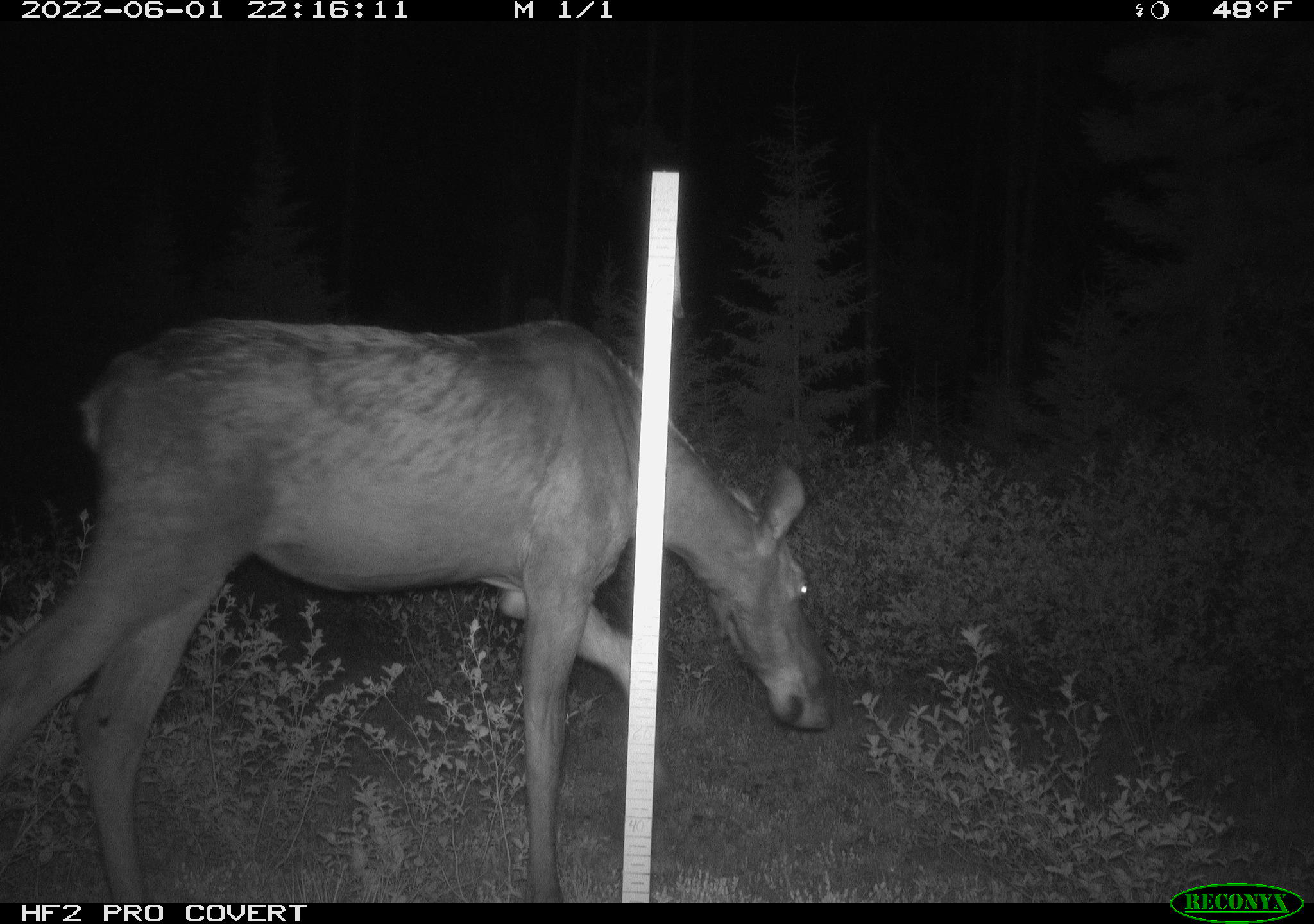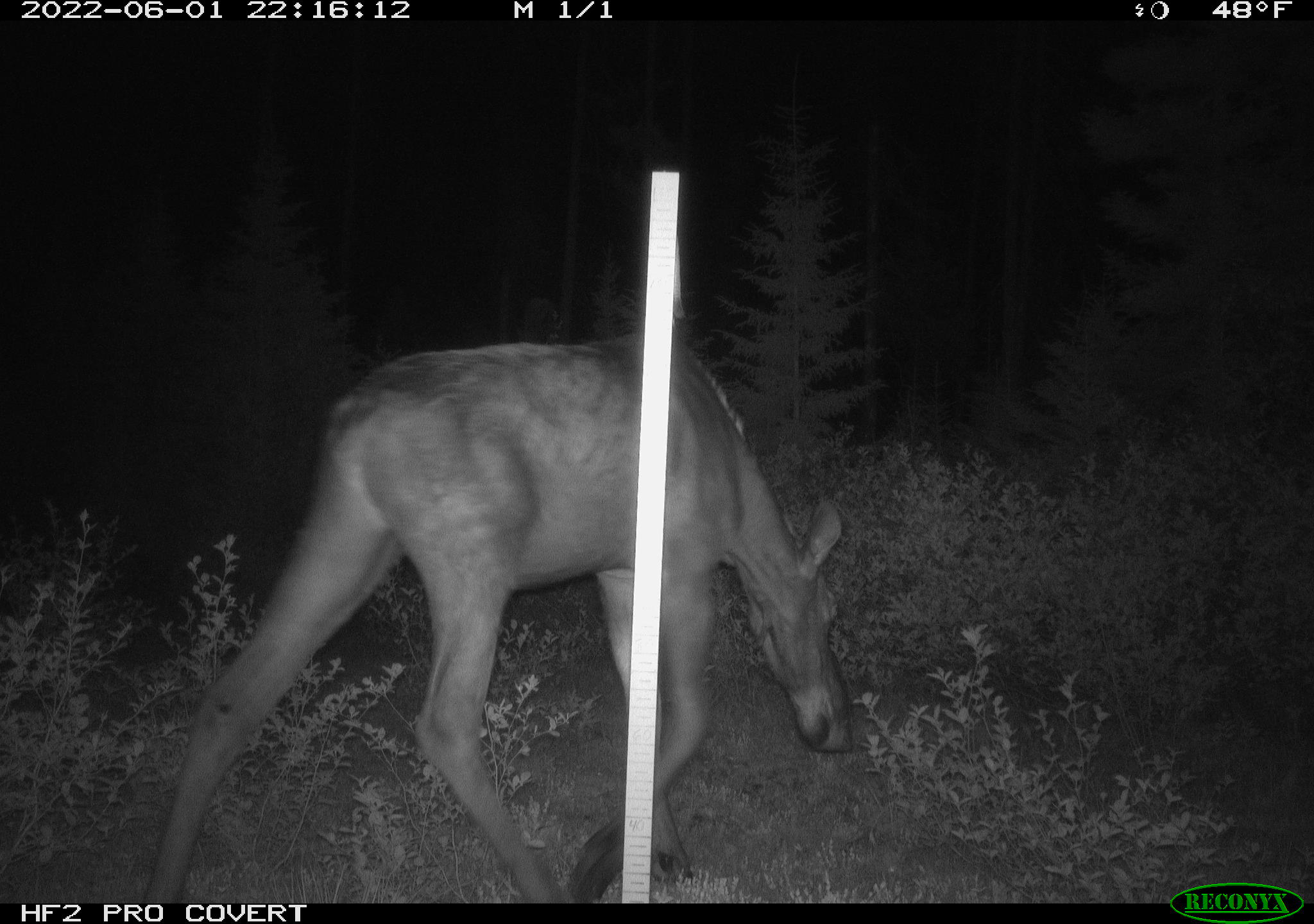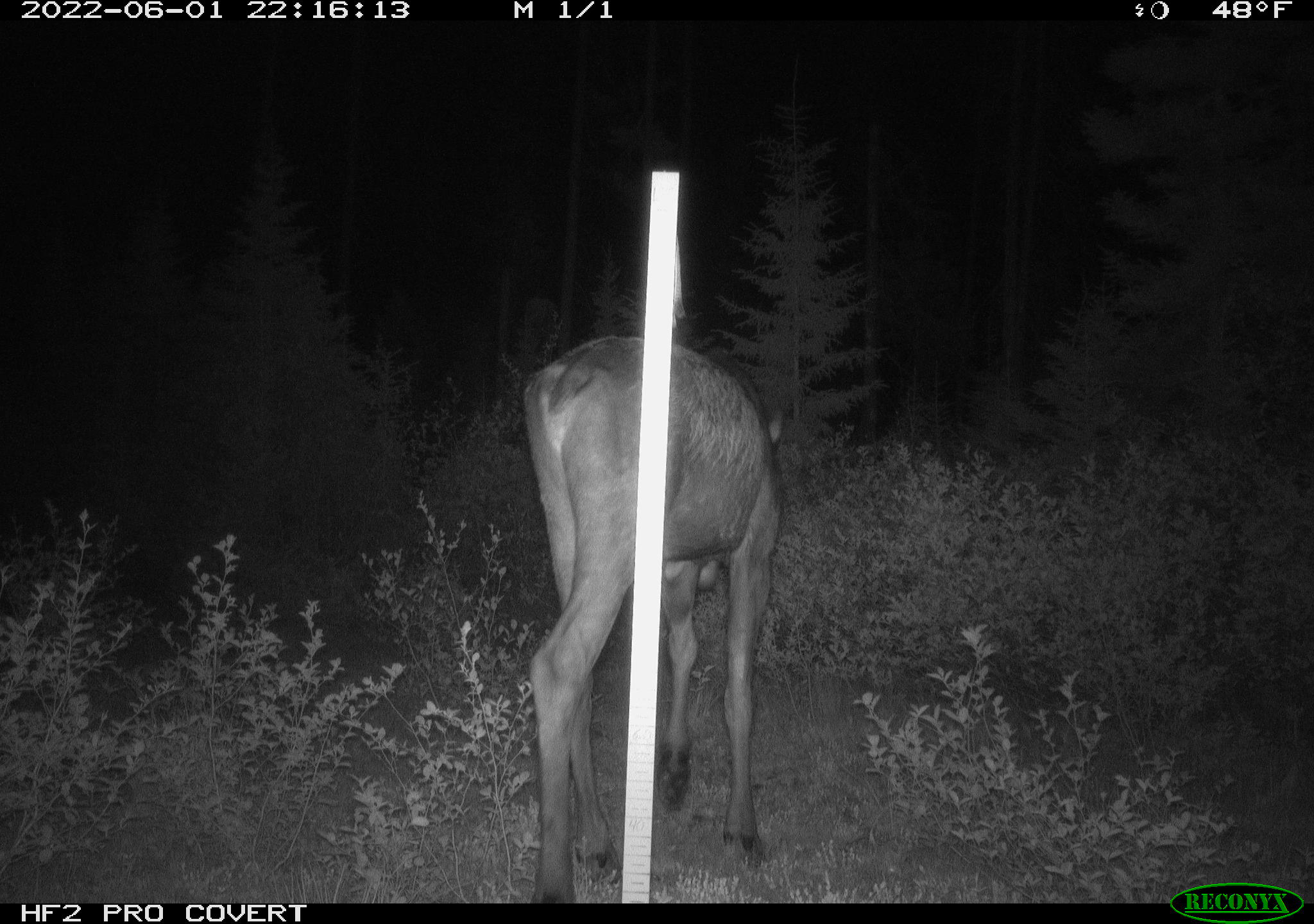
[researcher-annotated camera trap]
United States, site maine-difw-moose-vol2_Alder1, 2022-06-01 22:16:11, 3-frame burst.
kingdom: Animalia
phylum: Chordata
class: Mammalia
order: Artiodactyla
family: Cervidae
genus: Alces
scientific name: Alces alces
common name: moose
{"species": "moose (Alces alces)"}